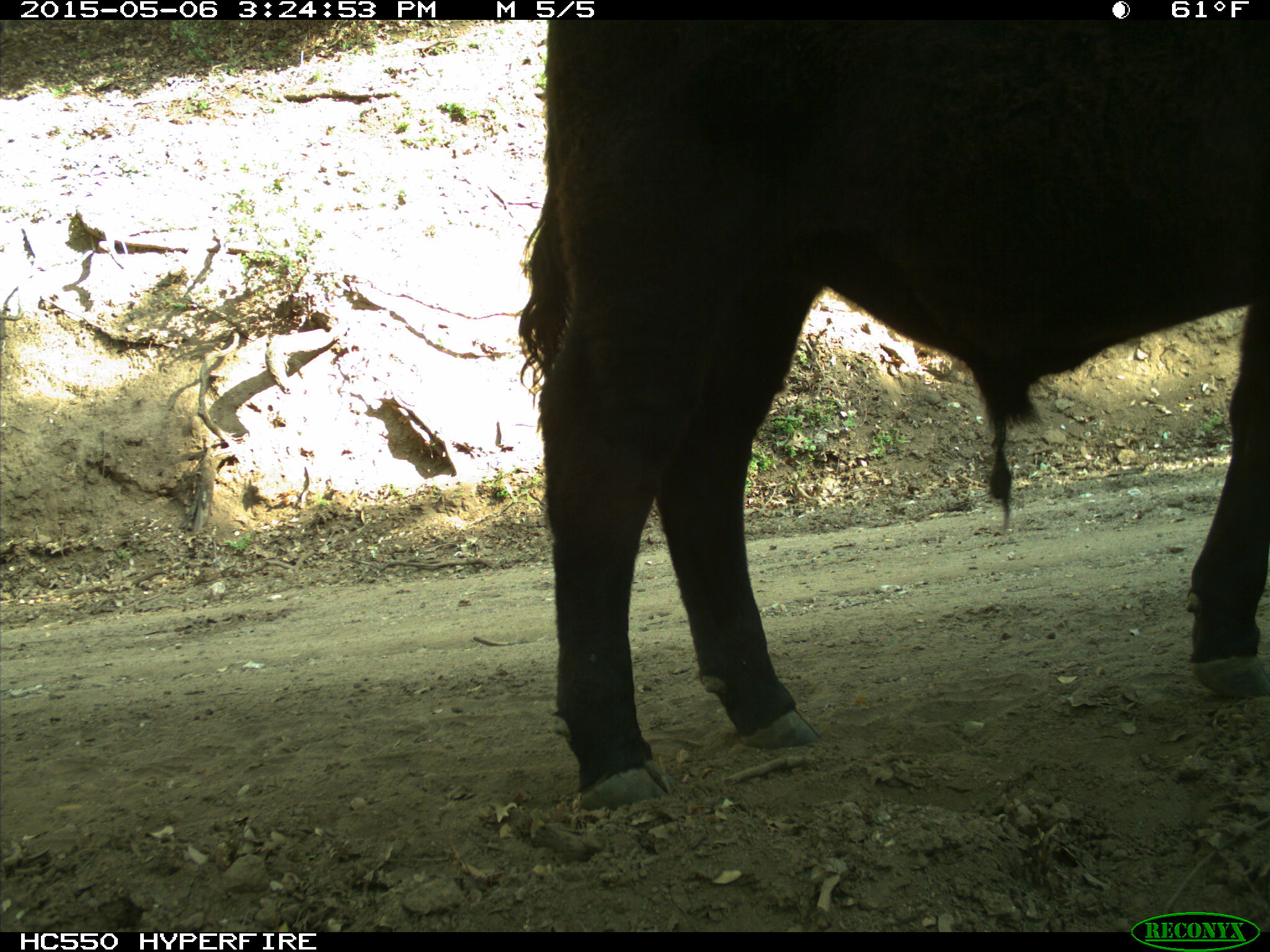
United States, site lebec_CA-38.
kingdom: Animalia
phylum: Chordata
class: Mammalia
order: Artiodactyla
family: Bovidae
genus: Bos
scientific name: Bos taurus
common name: domestic cow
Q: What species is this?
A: Bos taurus (domestic cow).